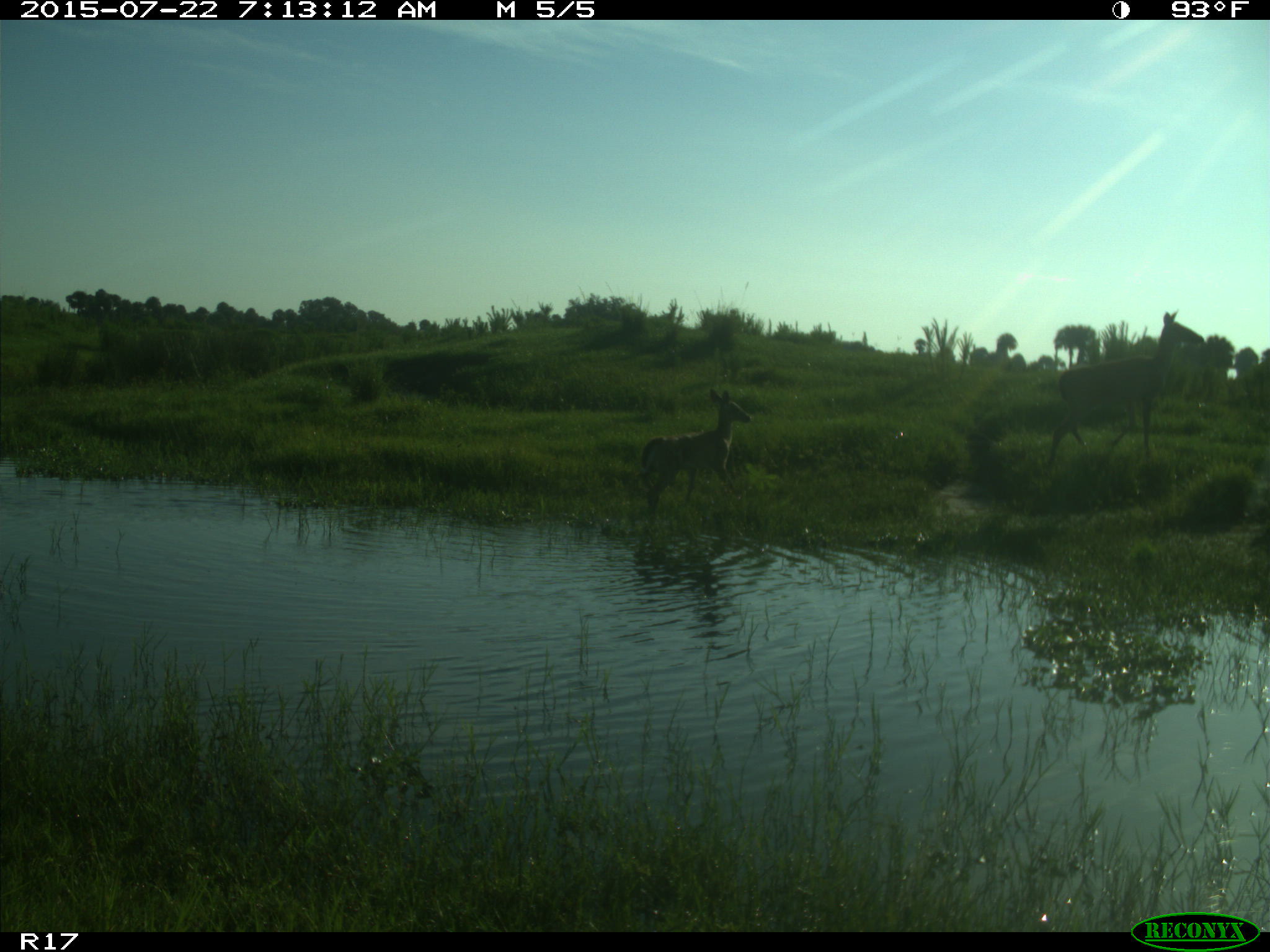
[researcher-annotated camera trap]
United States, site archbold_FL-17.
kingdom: Animalia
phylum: Chordata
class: Mammalia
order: Artiodactyla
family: Cervidae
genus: Odocoileus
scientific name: Odocoileus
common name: deer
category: unidentified deer